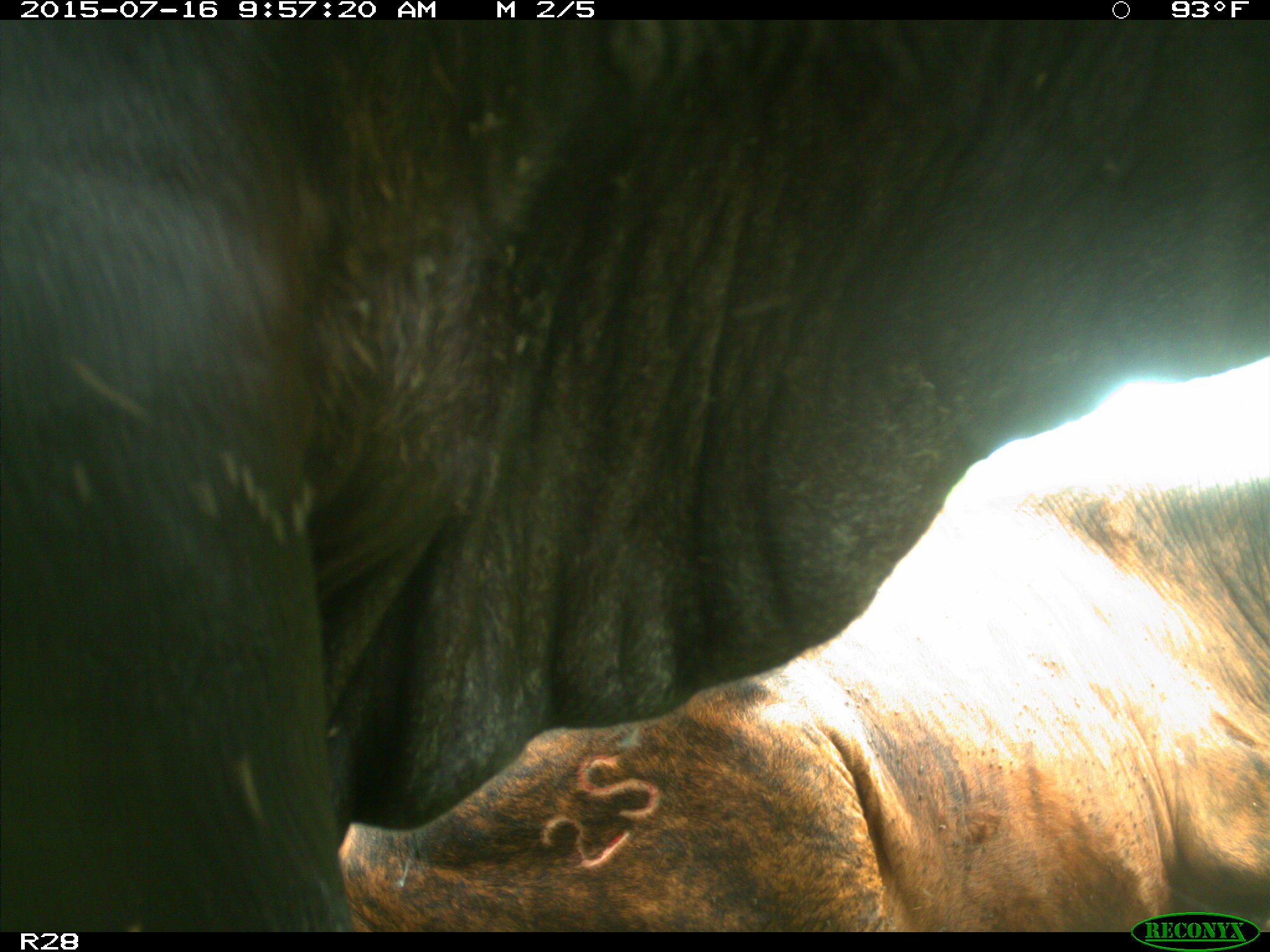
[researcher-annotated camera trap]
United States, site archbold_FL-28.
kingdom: Animalia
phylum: Chordata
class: Mammalia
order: Artiodactyla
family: Bovidae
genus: Bos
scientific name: Bos taurus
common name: domestic cow